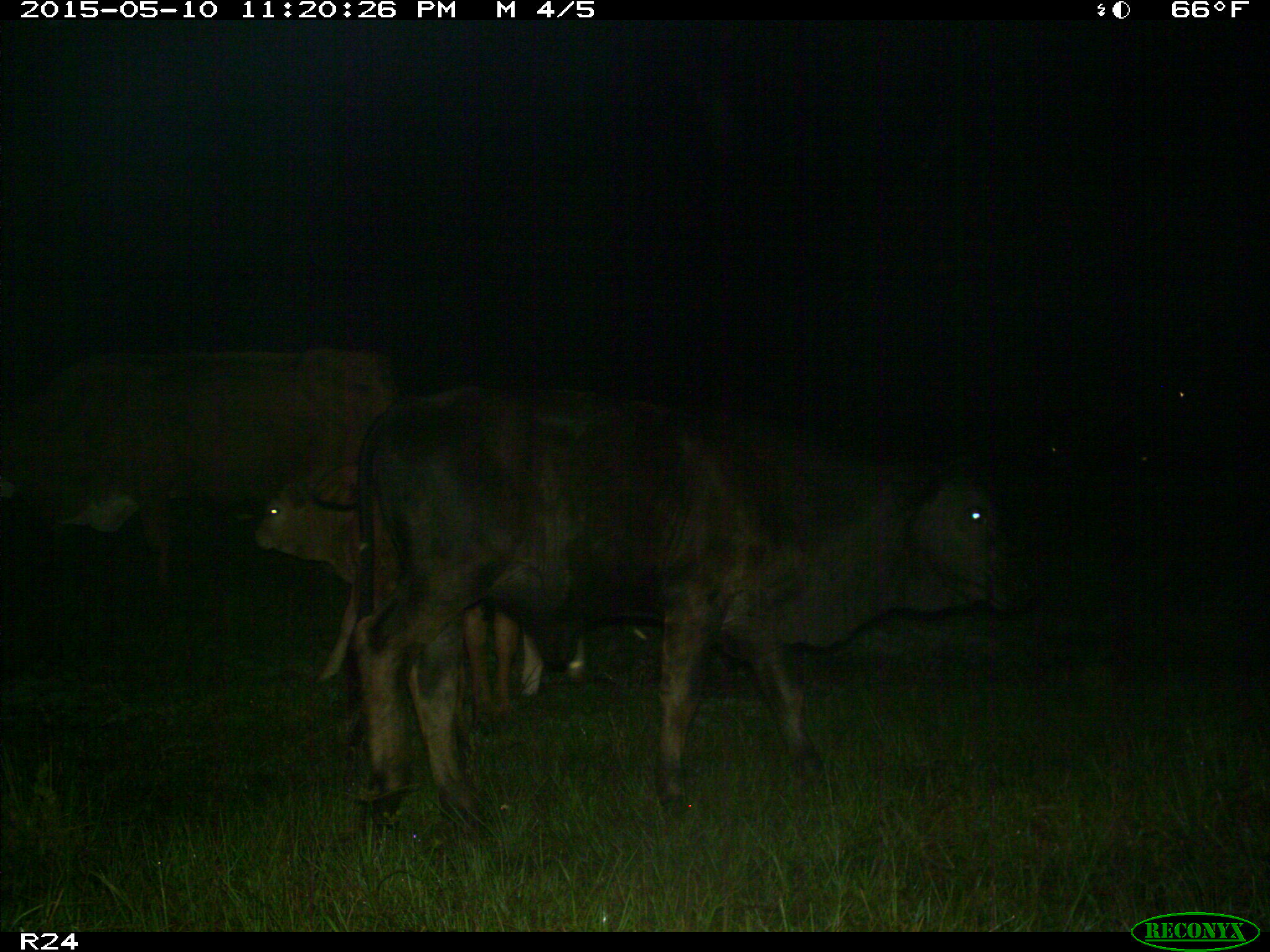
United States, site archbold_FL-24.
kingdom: Animalia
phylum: Chordata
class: Mammalia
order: Artiodactyla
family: Bovidae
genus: Bos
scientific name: Bos taurus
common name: domestic cow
Bos taurus (domestic cow).